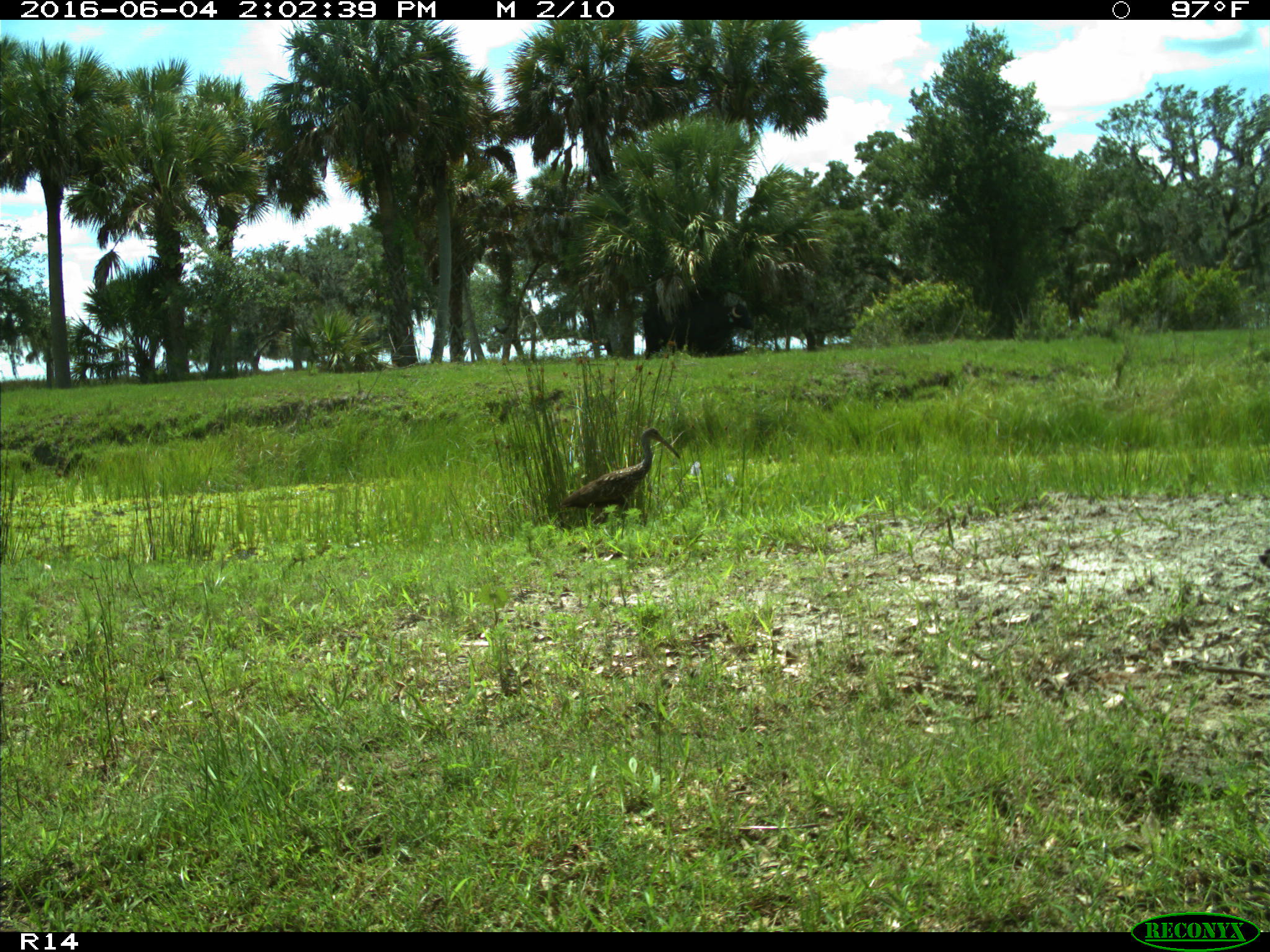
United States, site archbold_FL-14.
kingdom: Animalia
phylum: Chordata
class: Aves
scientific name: Aves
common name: birds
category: unidentified bird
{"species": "unidentified bird (birds) (Aves)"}